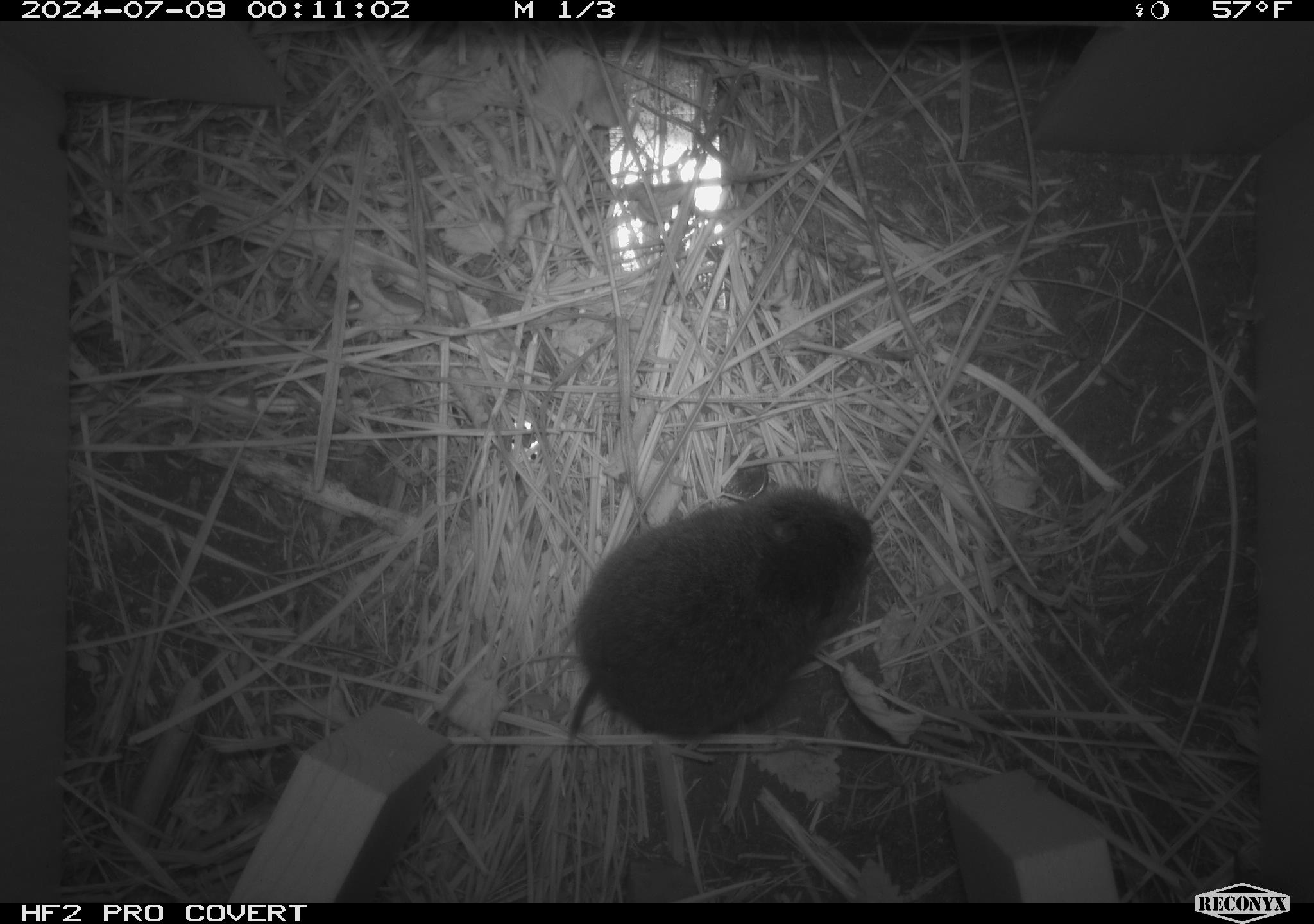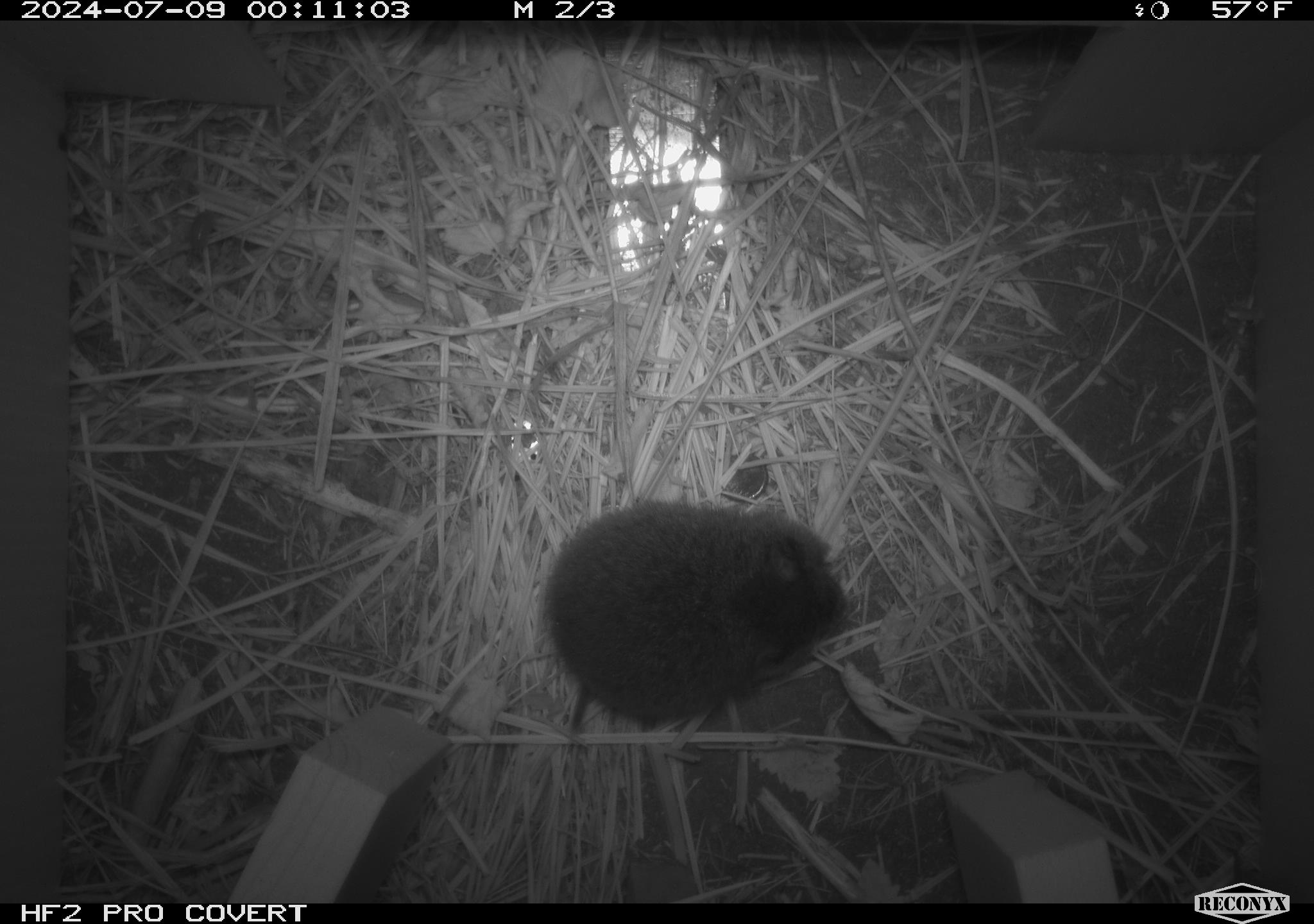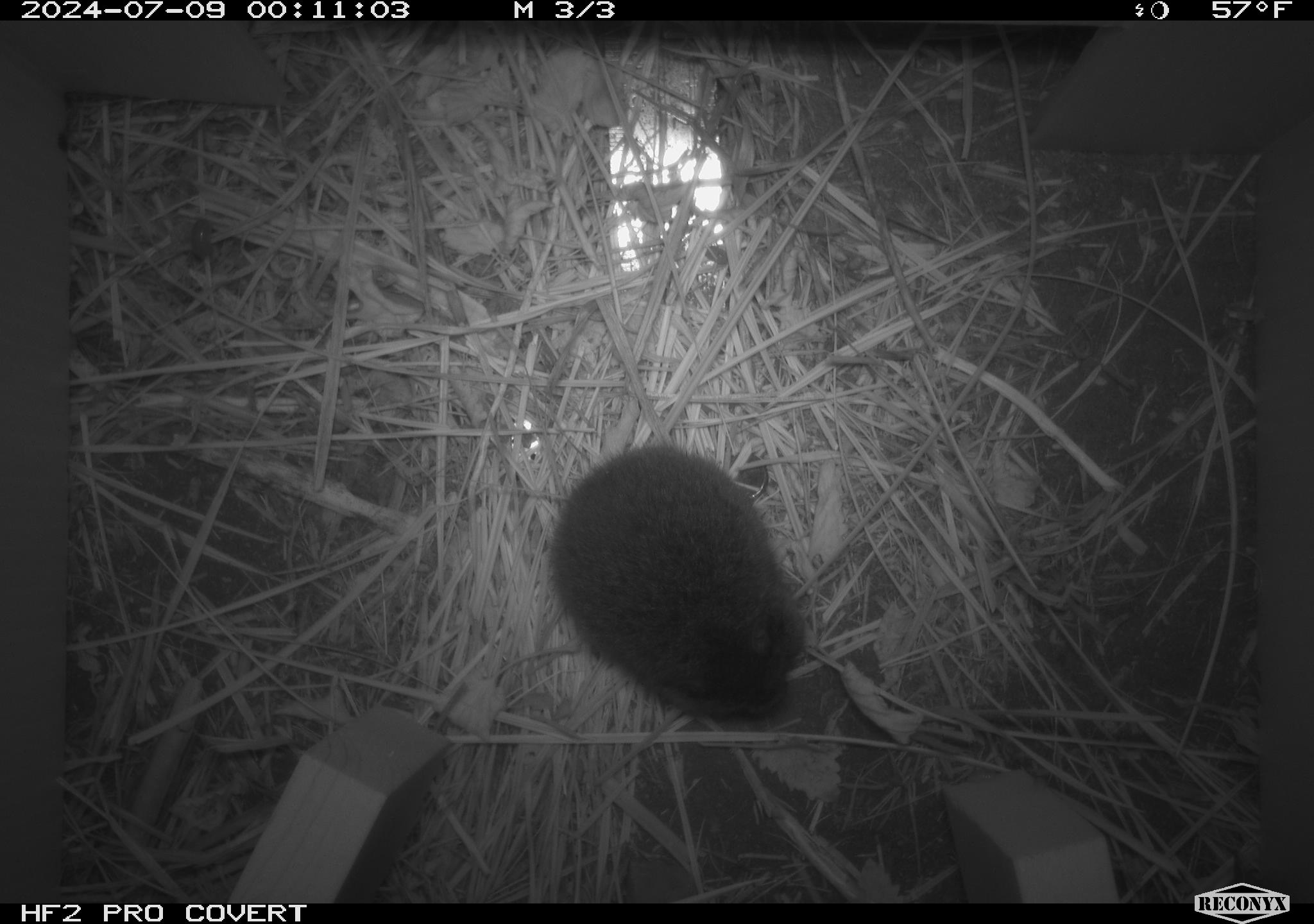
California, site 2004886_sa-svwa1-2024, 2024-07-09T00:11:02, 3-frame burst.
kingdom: Animalia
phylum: Chordata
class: Mammalia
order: Rodentia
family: Cricetidae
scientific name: Arvicolinae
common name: voles, lemmings, and muskrats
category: arvicolinae subfamily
Arvicolinae subfamily (voles, lemmings, and muskrats) (Arvicolinae).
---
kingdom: Animalia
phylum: Arthropoda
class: Malacostraca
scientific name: Malacostraca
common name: amphipods, crabs, isopods, krill, lobsters and shrimps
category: malacostracan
Malacostracan (amphipods, crabs, isopods, krill, lobsters and shrimps) (Malacostraca).